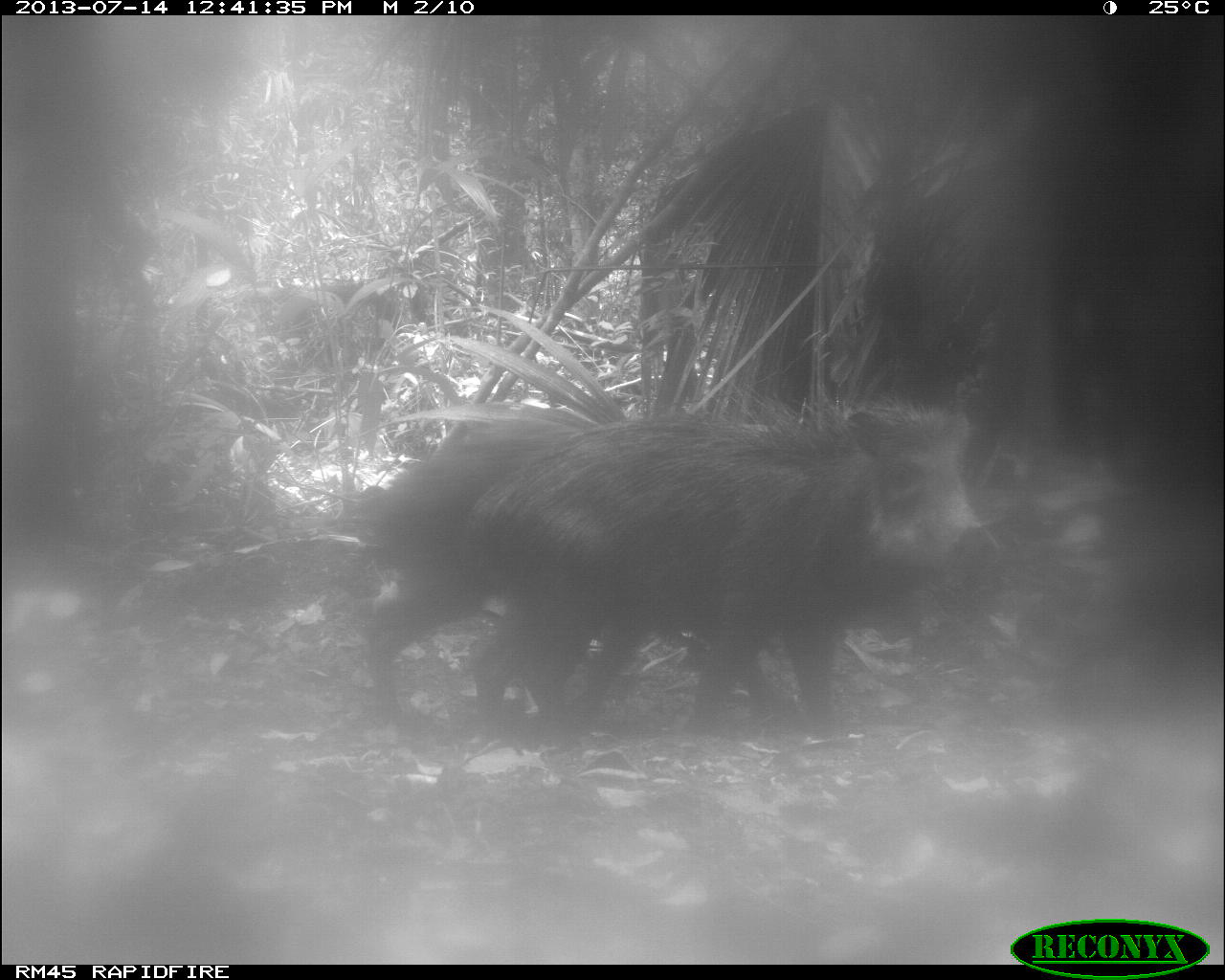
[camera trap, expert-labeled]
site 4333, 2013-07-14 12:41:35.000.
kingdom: Animalia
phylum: Chordata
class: Mammalia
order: Artiodactyla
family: Tayassuidae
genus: Tayassu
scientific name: Tayassu pecari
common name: white-lipped peccary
Tayassu pecari (white-lipped peccary), count 2.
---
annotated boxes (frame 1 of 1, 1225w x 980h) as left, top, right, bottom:
tayassu pecari: 471, 405, 993, 734; 366, 419, 775, 726